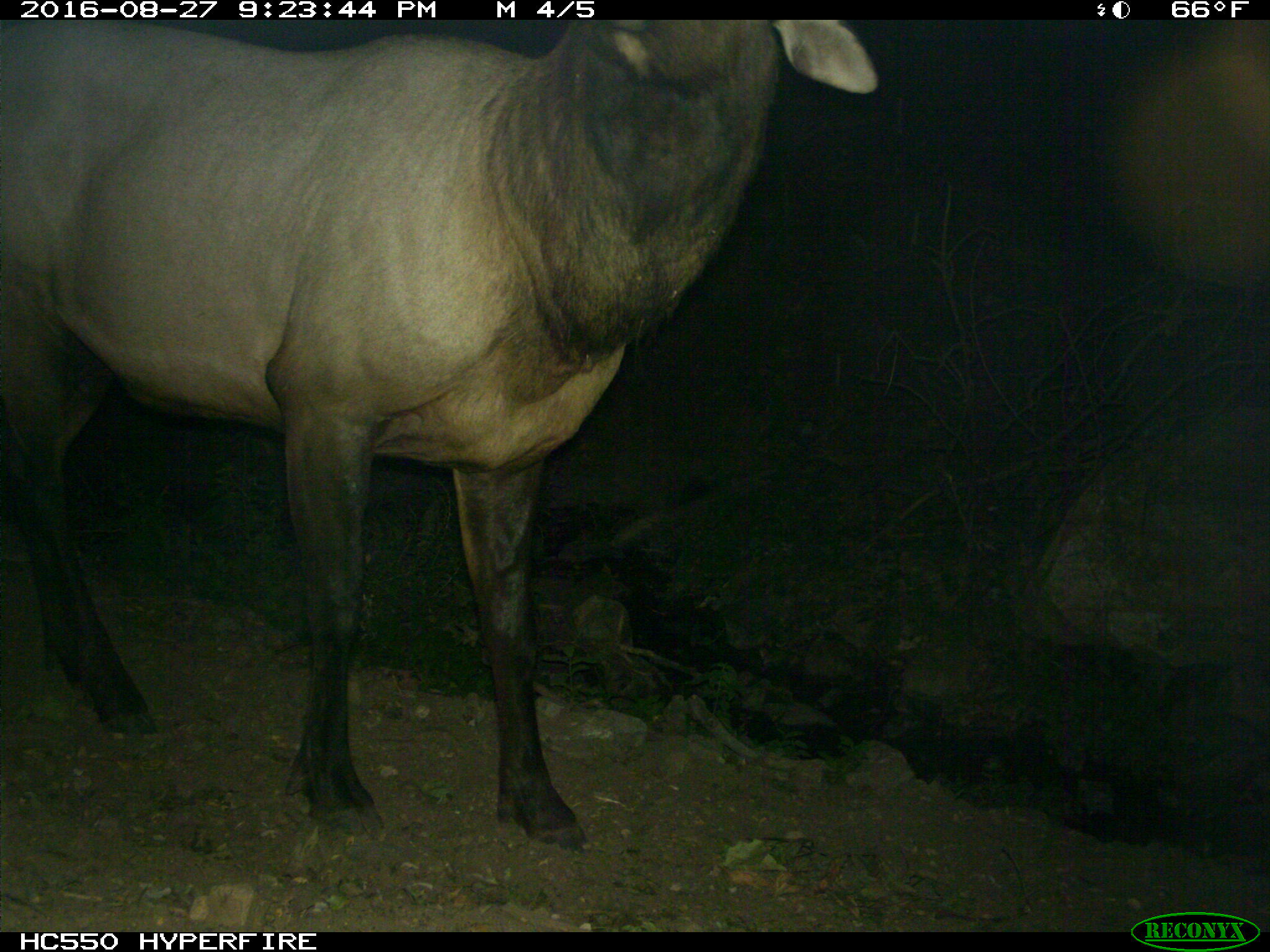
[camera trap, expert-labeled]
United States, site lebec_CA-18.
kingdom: Animalia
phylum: Chordata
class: Mammalia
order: Artiodactyla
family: Cervidae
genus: Cervus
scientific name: Cervus canadensis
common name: elk